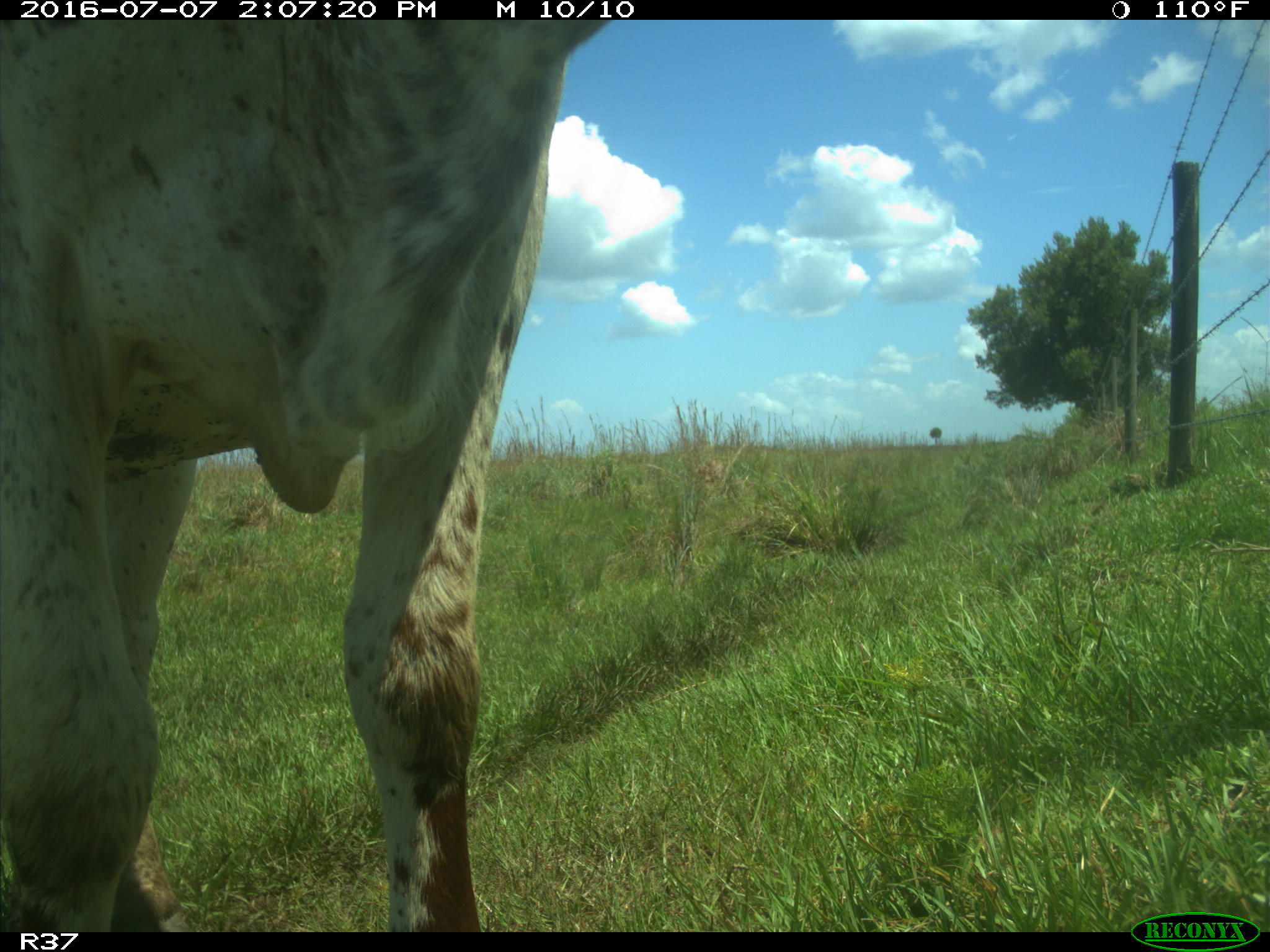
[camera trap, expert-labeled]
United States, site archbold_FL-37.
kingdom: Animalia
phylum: Chordata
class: Mammalia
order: Artiodactyla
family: Bovidae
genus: Bos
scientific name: Bos taurus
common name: domestic cow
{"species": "Bos taurus (domestic cow)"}